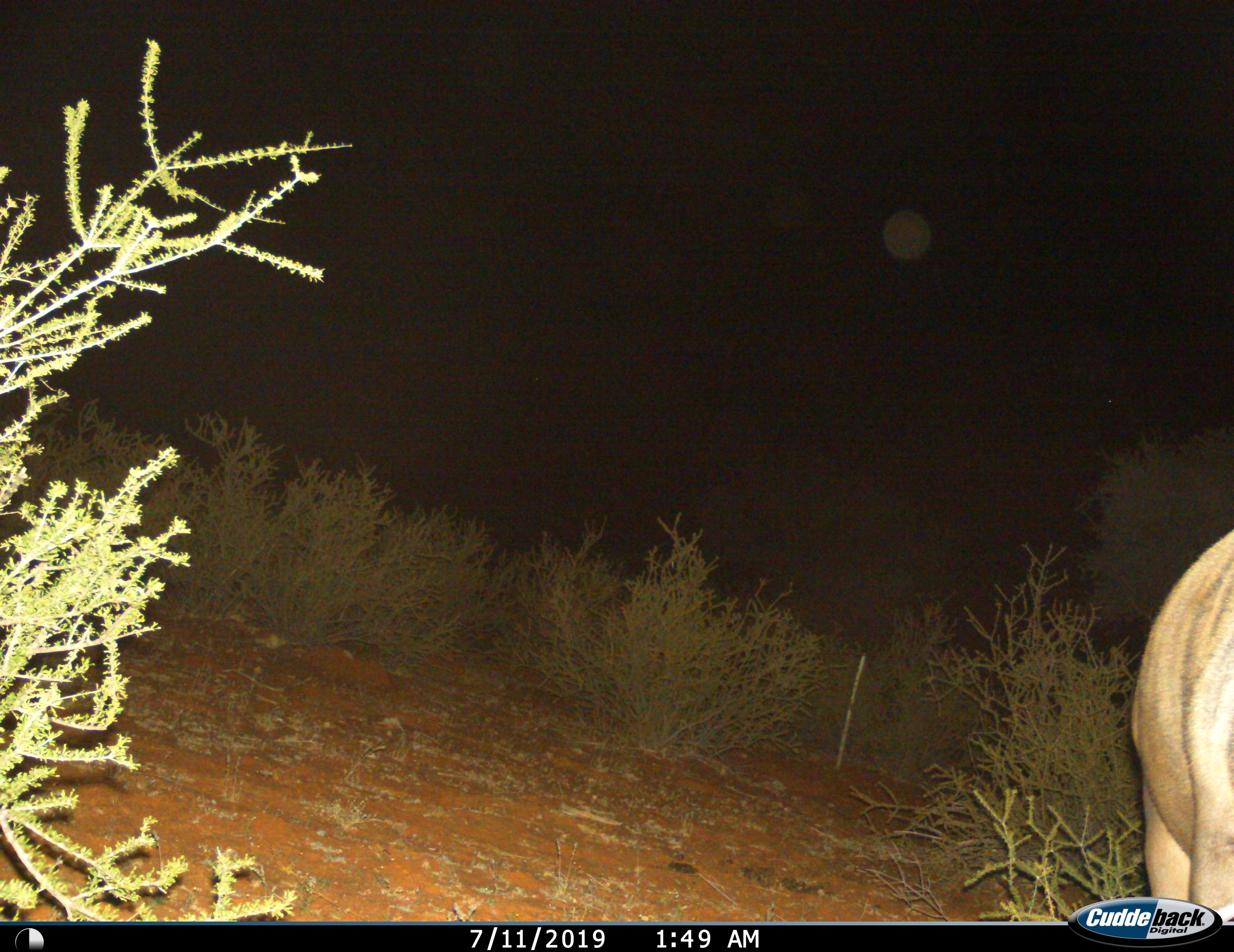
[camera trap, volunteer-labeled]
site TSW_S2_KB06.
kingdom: Animalia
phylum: Chordata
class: Mammalia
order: Artiodactyla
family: Bovidae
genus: Tragelaphus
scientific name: Tragelaphus oryx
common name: eland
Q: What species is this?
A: Eland (Tragelaphus oryx).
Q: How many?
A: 1.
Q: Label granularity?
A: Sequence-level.